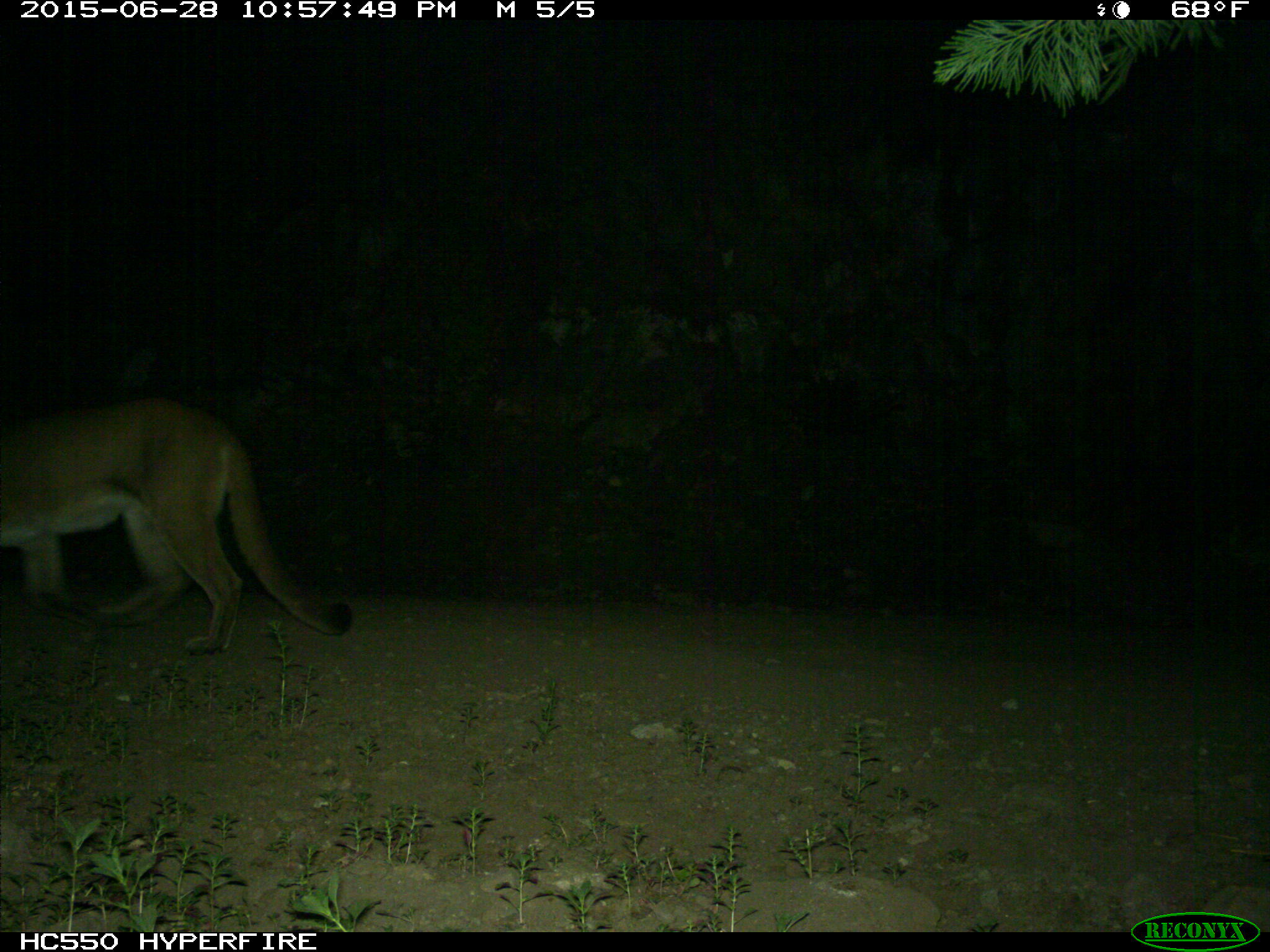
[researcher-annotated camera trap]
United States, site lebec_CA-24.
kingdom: Animalia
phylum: Chordata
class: Mammalia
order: Carnivora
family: Felidae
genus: Puma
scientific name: Puma concolor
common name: mountain lion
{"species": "Puma concolor (mountain lion)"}